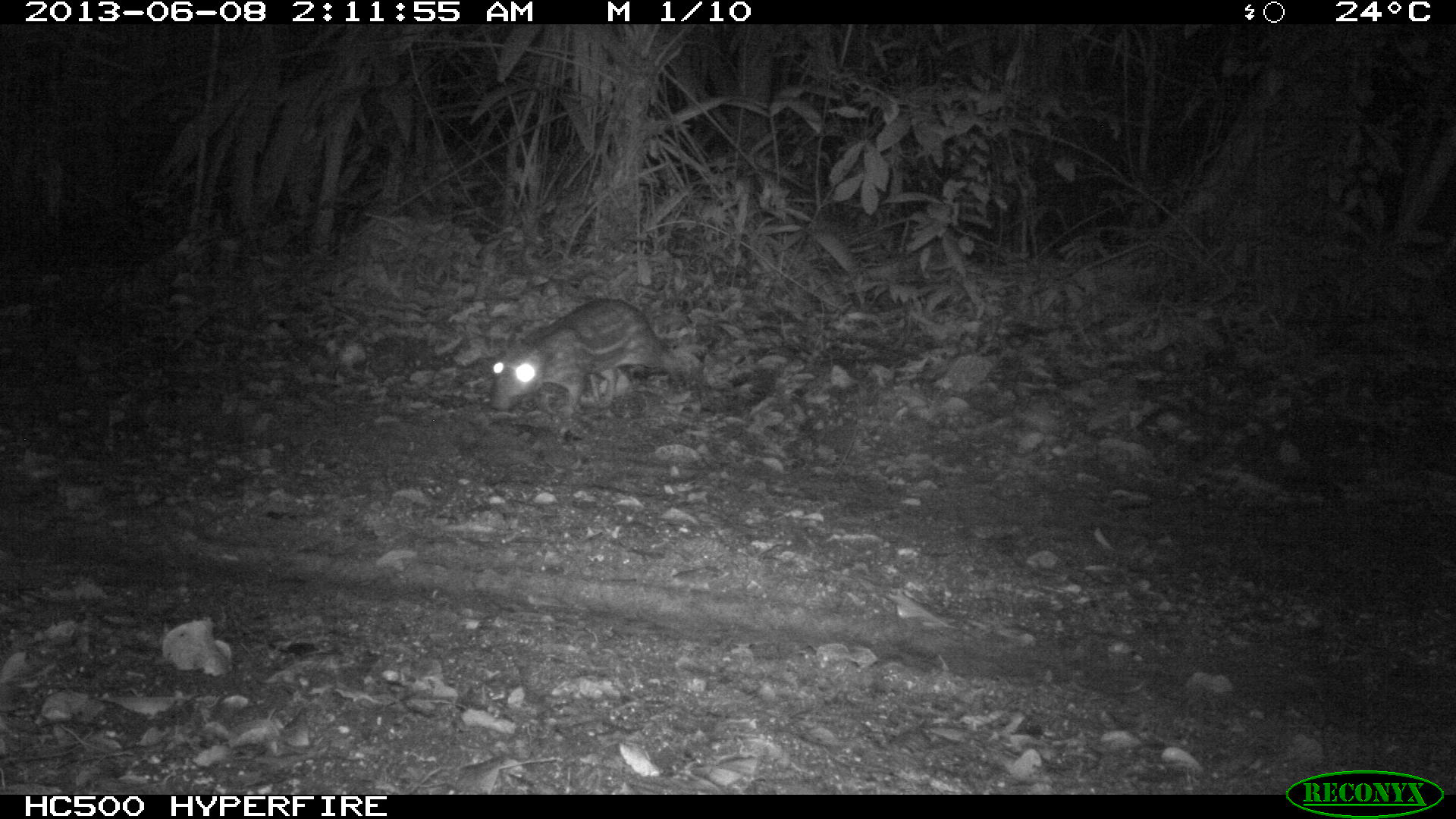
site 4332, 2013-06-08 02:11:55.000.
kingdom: Animalia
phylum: Chordata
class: Mammalia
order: Rodentia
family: Cuniculidae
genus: Cuniculus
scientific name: Cuniculus paca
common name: lowland paca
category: agouti paca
Agouti paca (lowland paca) (Cuniculus paca), count 1.